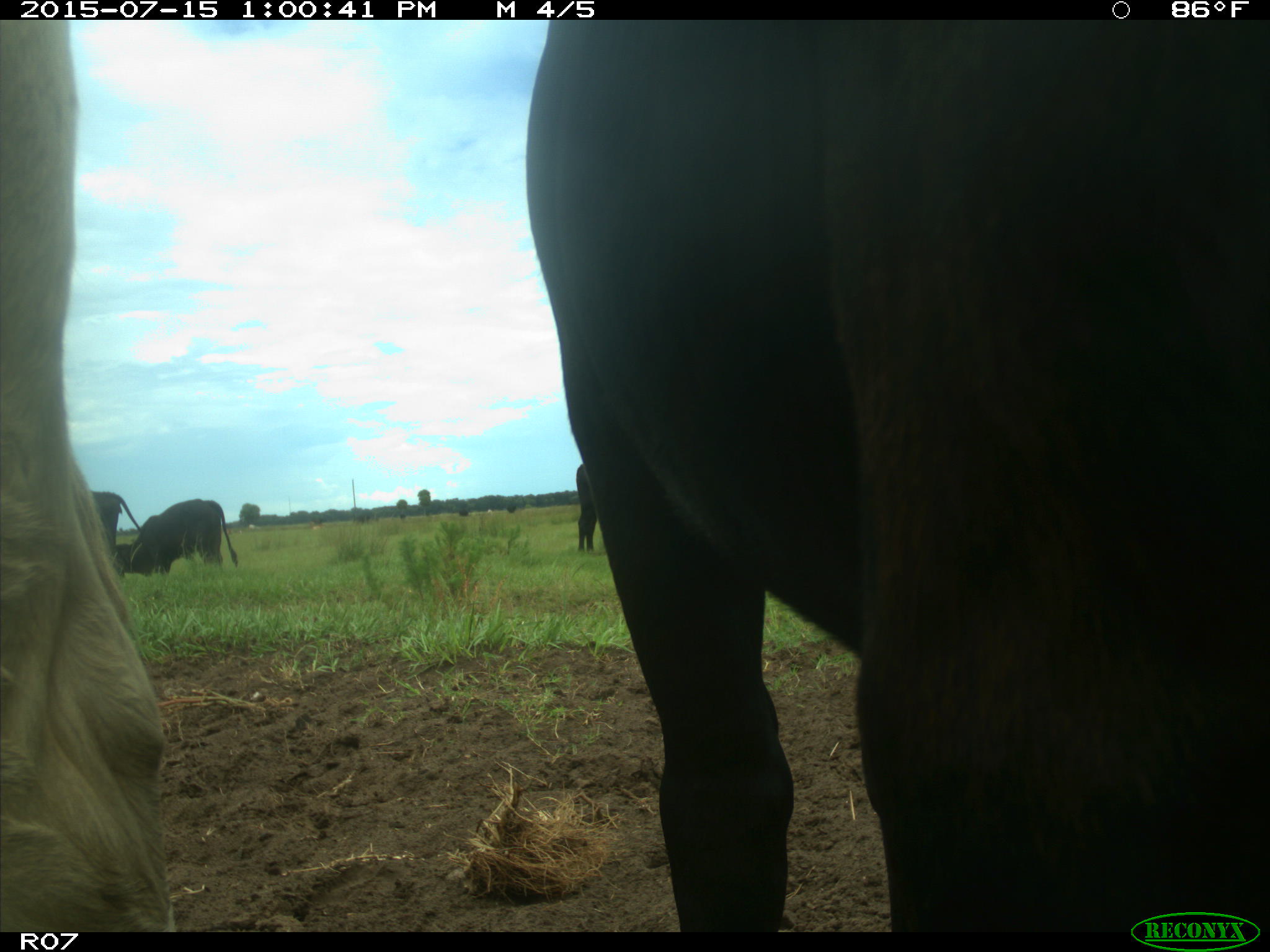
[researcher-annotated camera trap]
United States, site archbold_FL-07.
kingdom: Animalia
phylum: Chordata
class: Mammalia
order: Artiodactyla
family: Bovidae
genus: Bos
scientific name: Bos taurus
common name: domestic cow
Bos taurus (domestic cow).